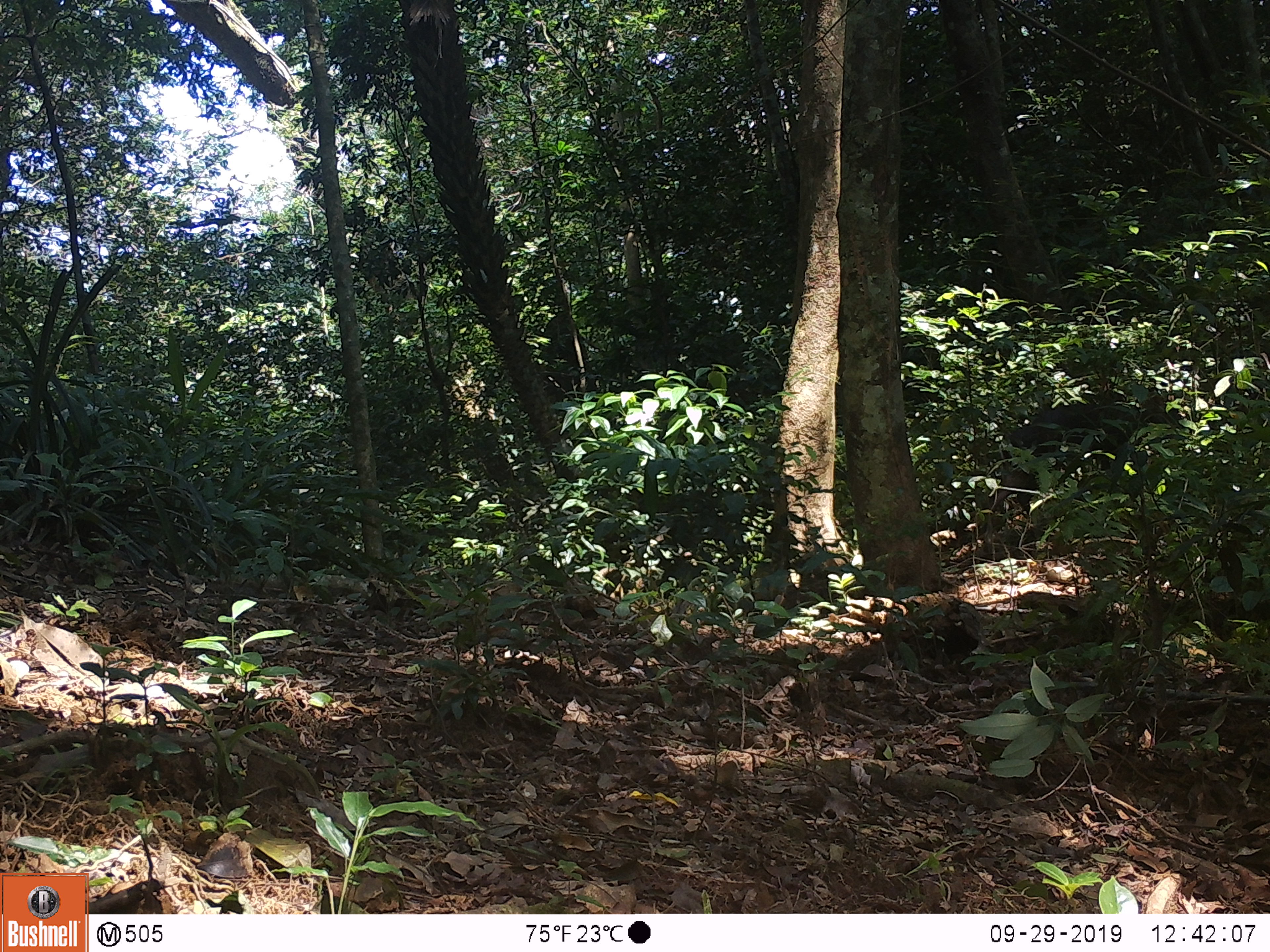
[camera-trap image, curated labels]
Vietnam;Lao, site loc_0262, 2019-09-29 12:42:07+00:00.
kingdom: Animalia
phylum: Chordata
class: Mammalia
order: Artiodactyla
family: Cervidae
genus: Muntiacus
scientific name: Muntiacus rooseveltorum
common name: roosevelt's muntjac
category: roosevelts muntjac group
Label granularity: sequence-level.